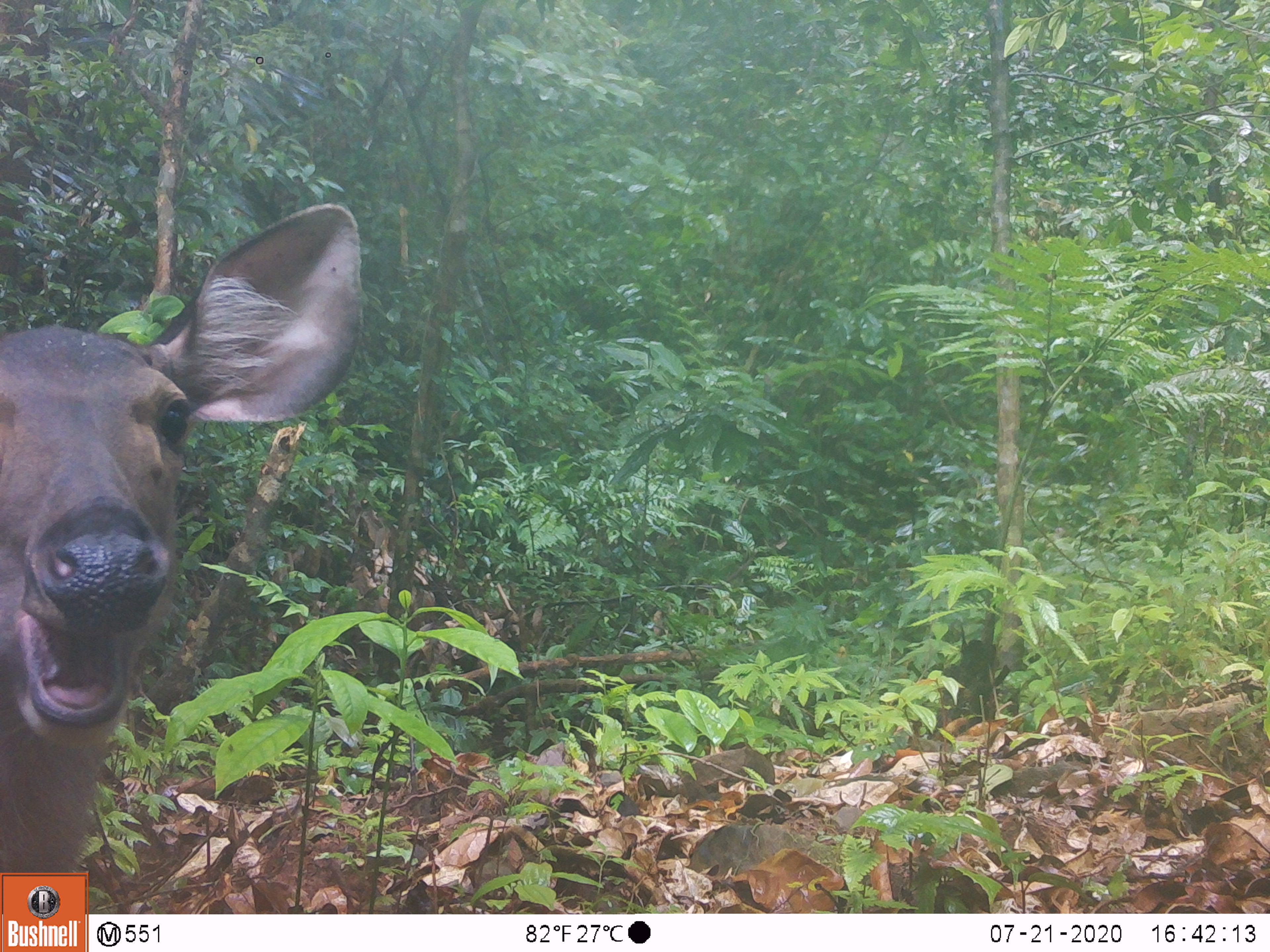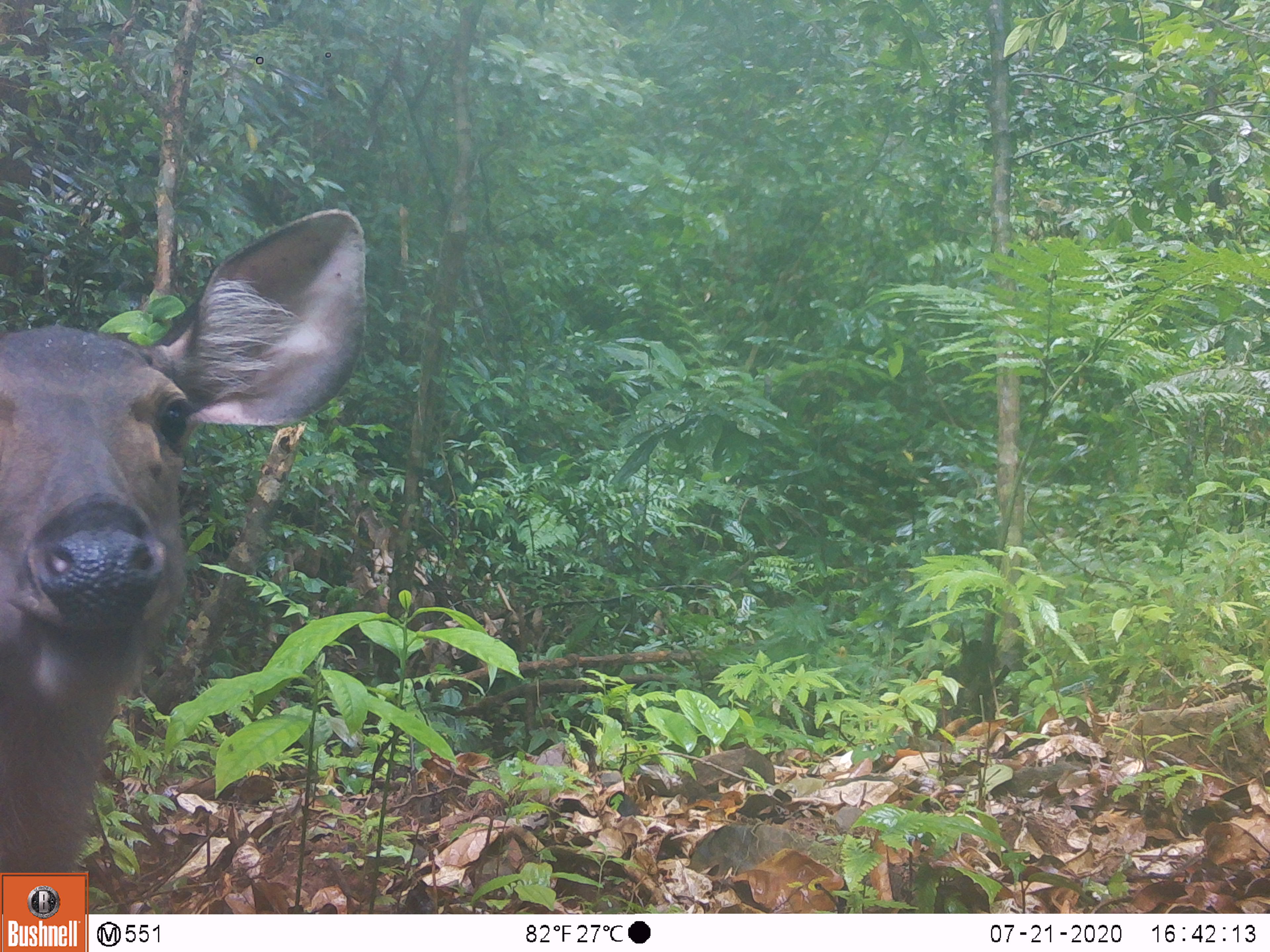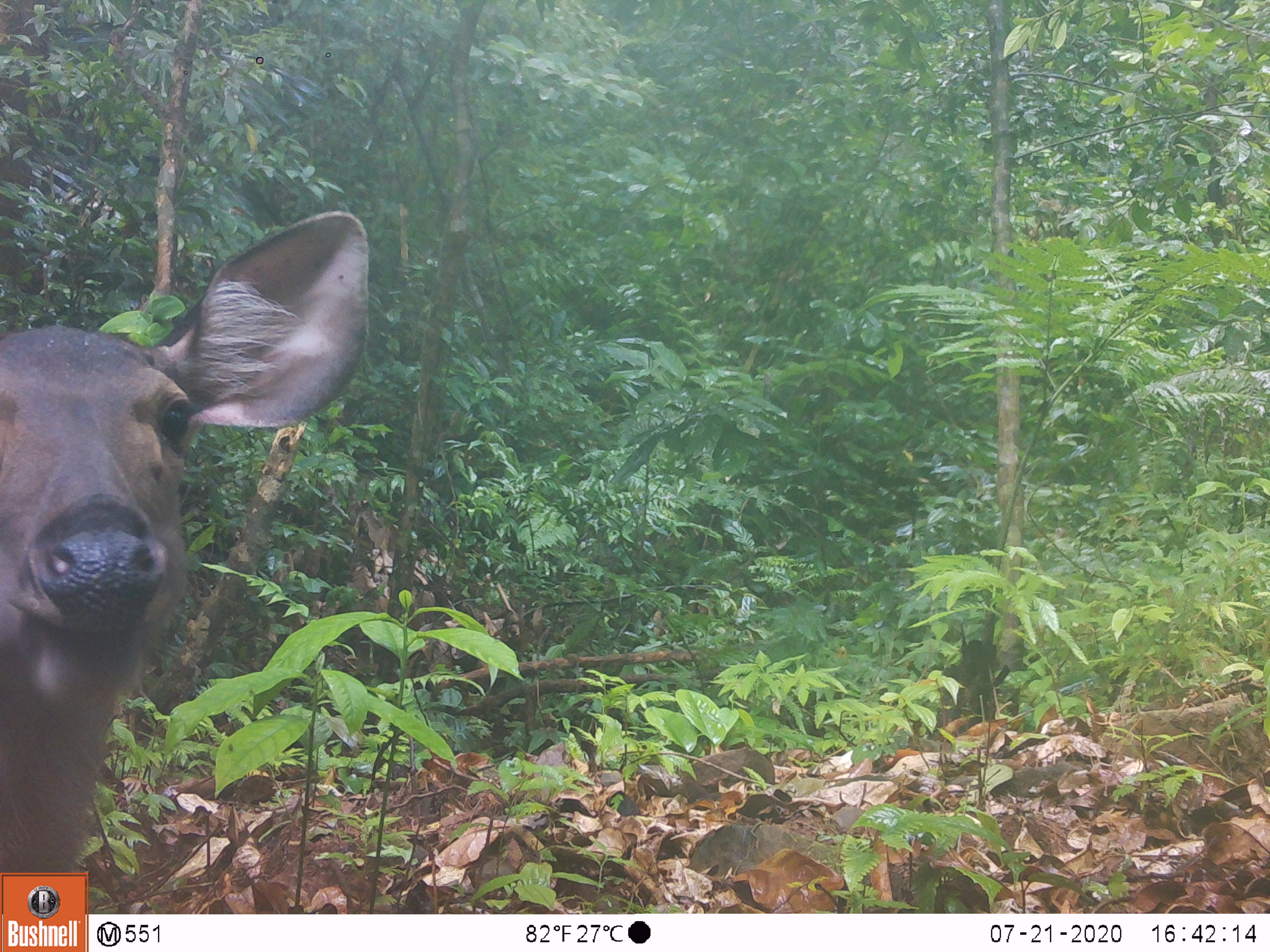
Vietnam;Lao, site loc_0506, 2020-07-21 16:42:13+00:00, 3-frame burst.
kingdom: Animalia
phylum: Chordata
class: Mammalia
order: Artiodactyla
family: Cervidae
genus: Rusa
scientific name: Rusa unicolor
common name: sambar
Sambar (Rusa unicolor). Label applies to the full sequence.